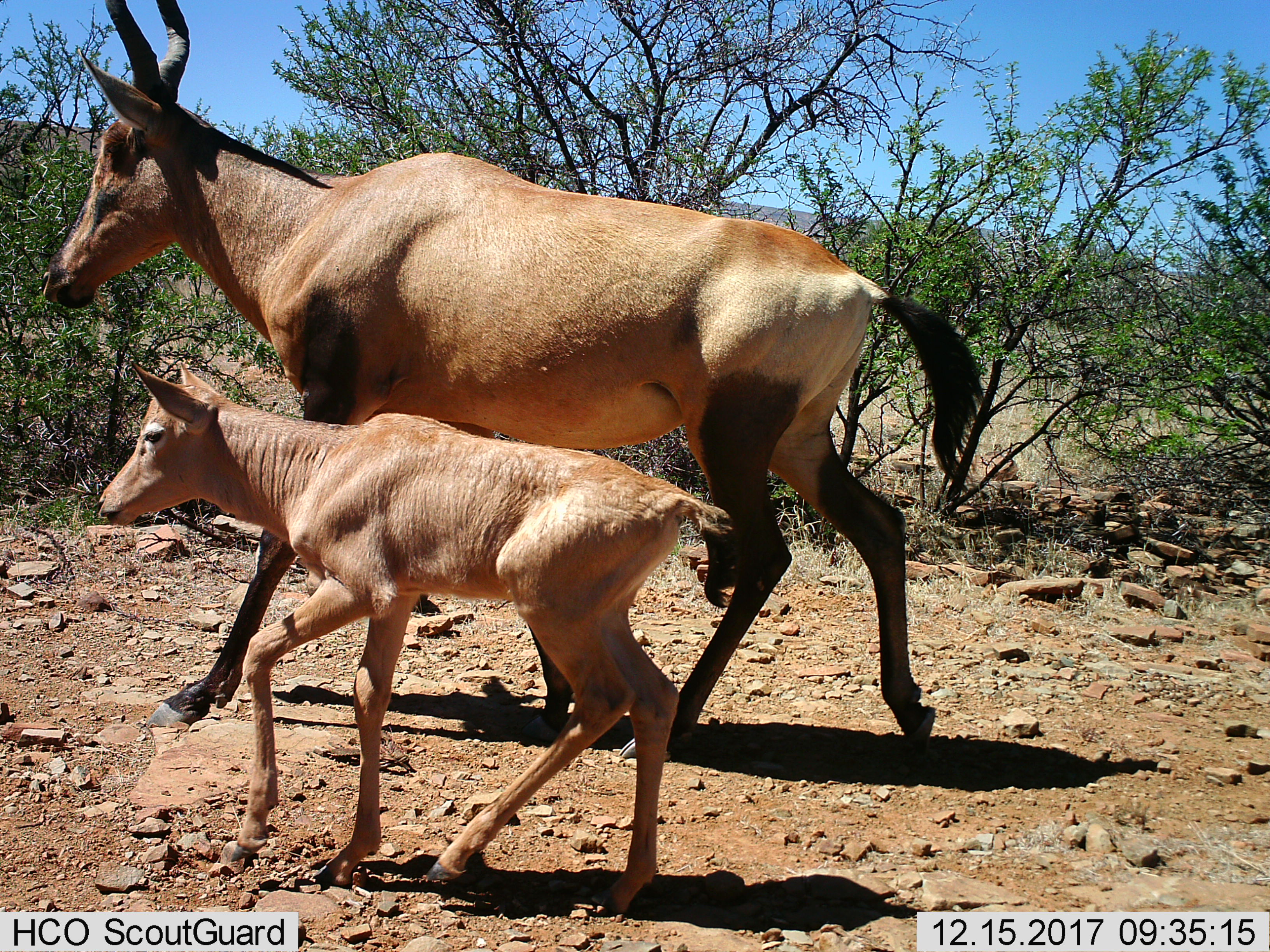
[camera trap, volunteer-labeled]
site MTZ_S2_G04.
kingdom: Animalia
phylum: Chordata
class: Mammalia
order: Artiodactyla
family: Bovidae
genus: Alcelaphus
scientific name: Alcelaphus buselaphus caama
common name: red hartebeest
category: hartebeestred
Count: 2.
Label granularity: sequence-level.